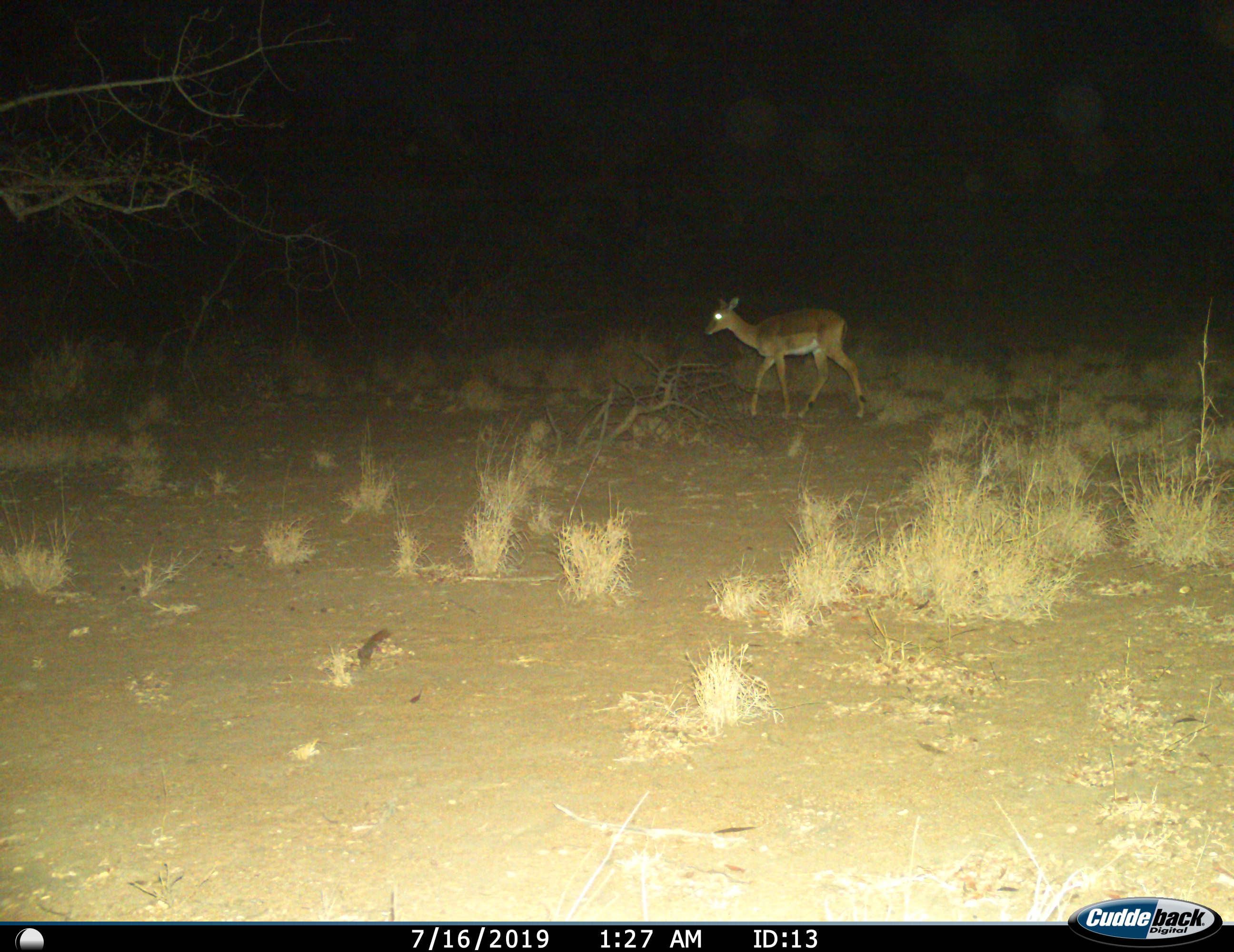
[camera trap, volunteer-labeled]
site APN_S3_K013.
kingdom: Animalia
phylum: Chordata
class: Mammalia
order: Artiodactyla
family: Bovidae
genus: Aepyceros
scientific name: Aepyceros melampus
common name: impala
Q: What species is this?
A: Impala (Aepyceros melampus).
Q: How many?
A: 1.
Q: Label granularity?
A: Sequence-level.